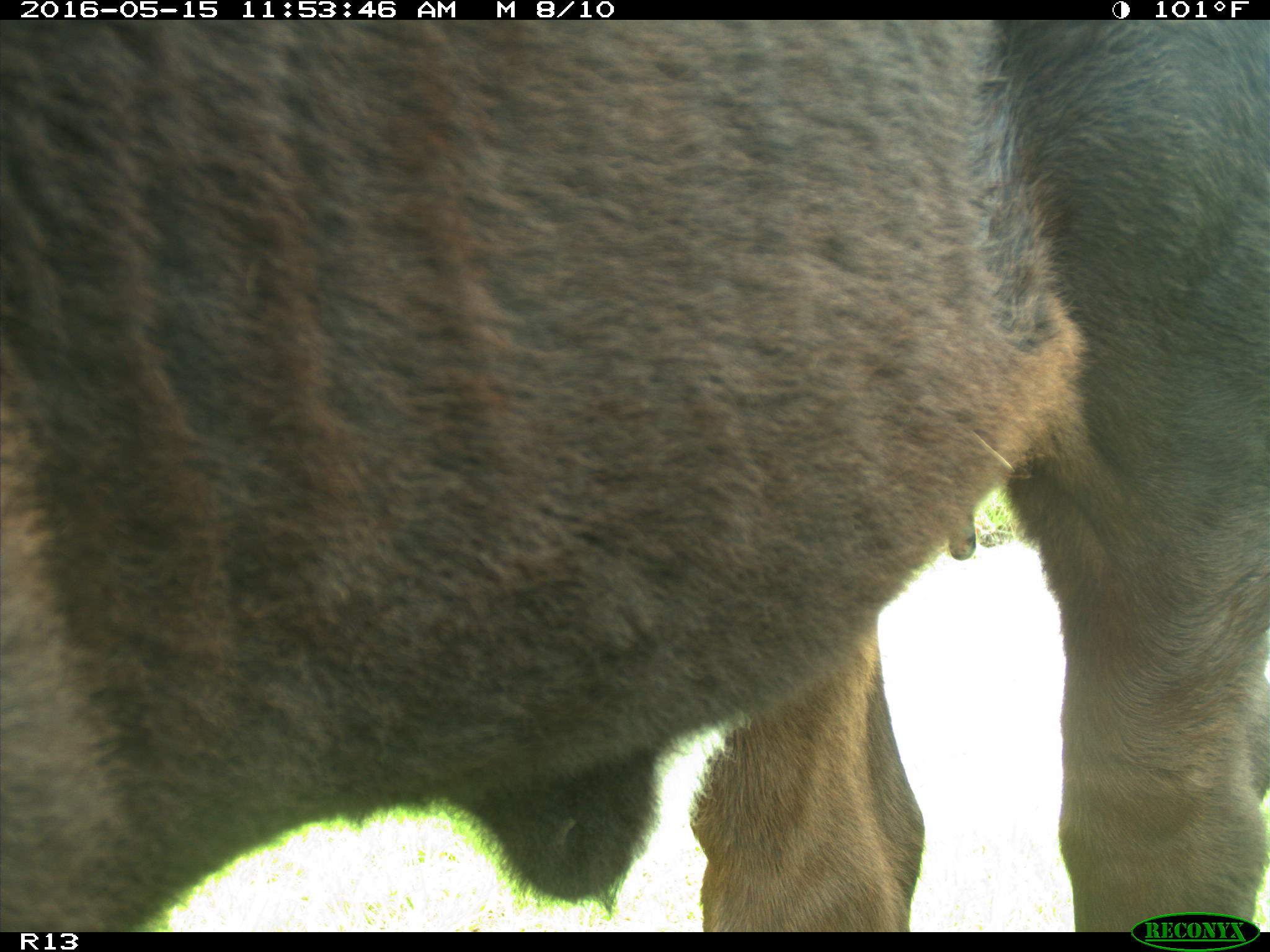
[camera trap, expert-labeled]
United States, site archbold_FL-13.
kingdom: Animalia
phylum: Chordata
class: Mammalia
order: Artiodactyla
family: Bovidae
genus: Bos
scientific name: Bos taurus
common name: domestic cow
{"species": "Bos taurus (domestic cow)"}